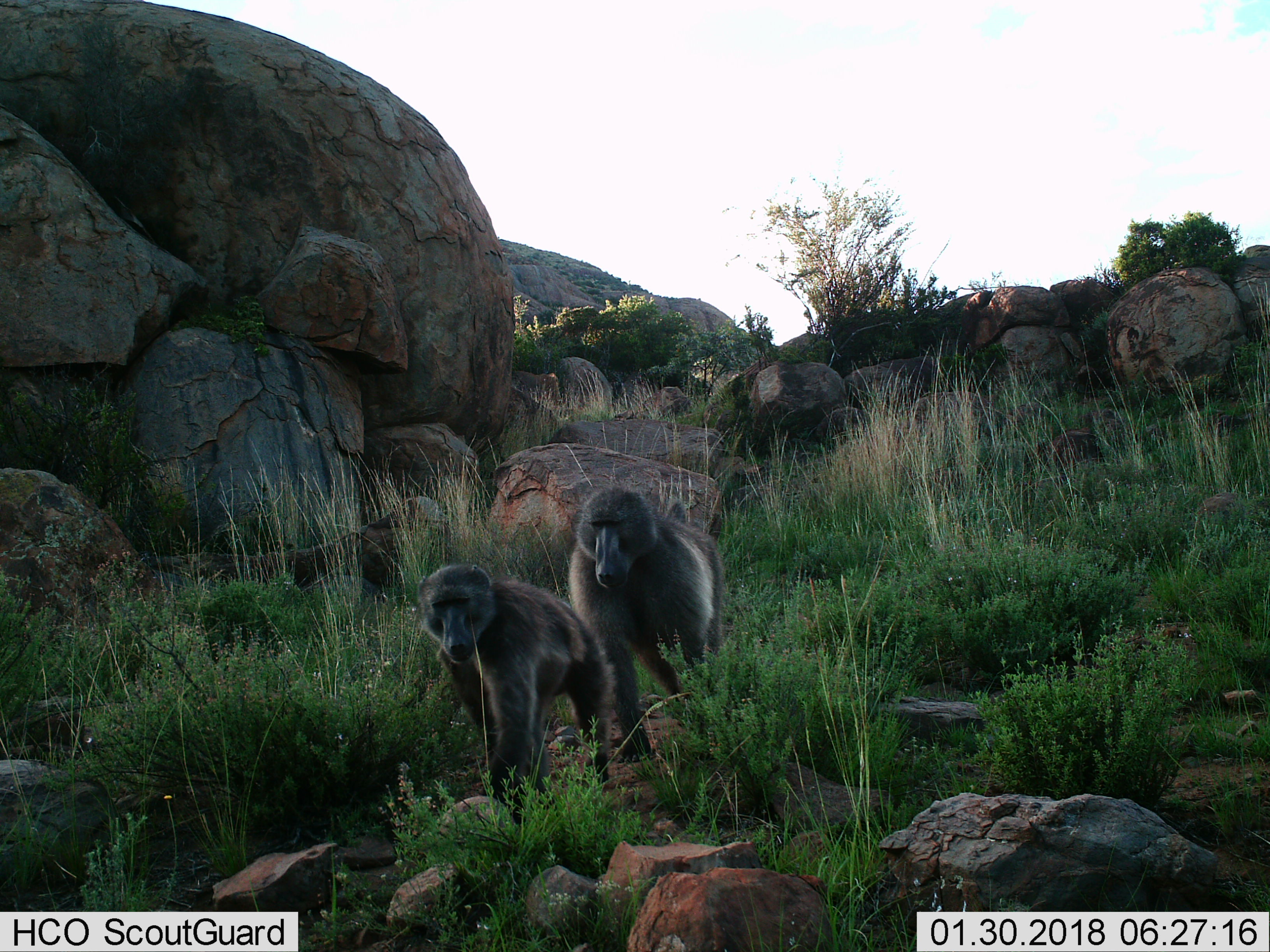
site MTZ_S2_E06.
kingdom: Animalia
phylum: Chordata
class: Mammalia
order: Primates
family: Cercopithecidae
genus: Papio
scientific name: Papio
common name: baboon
Baboon (Papio), count 2. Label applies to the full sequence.